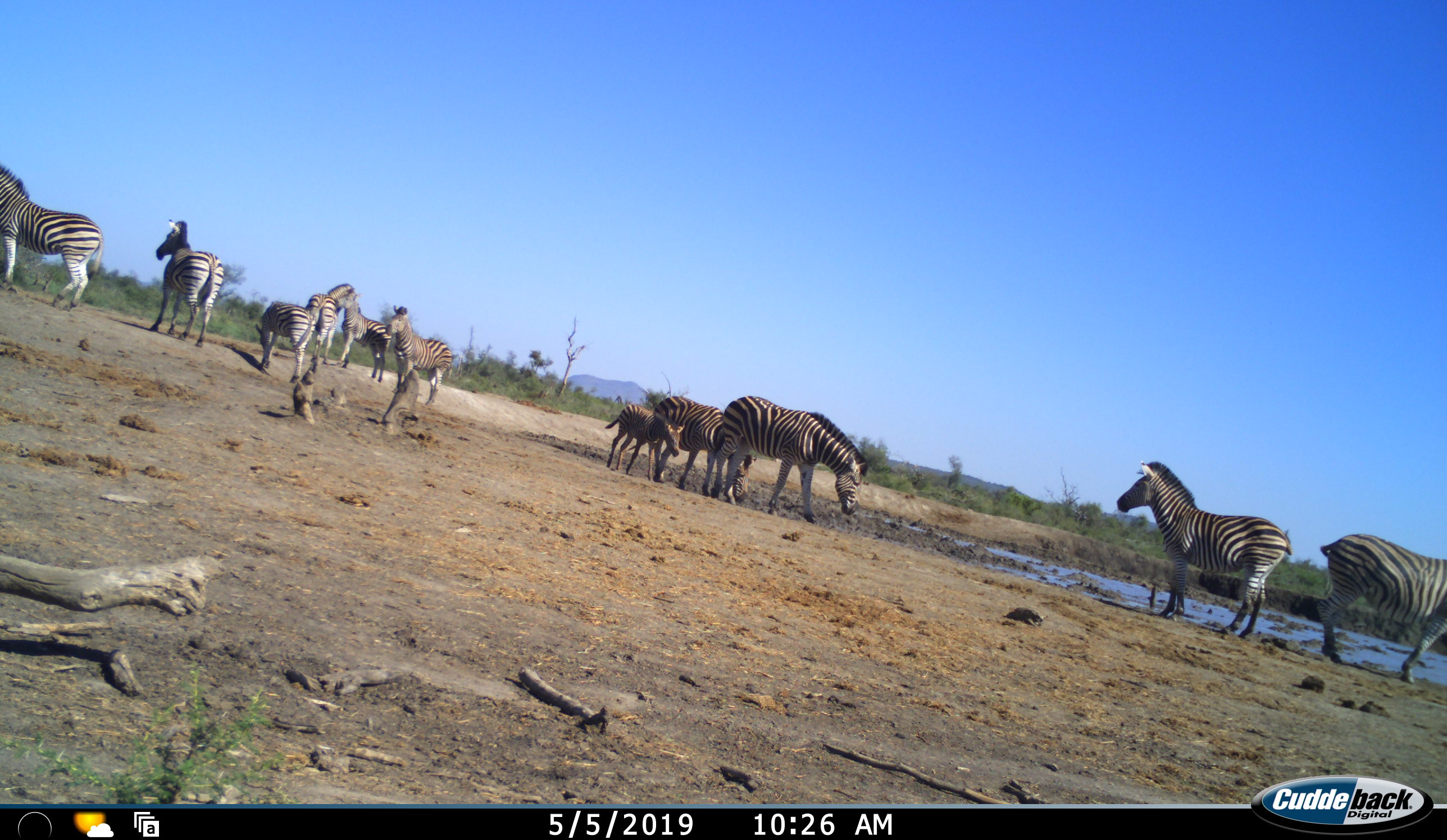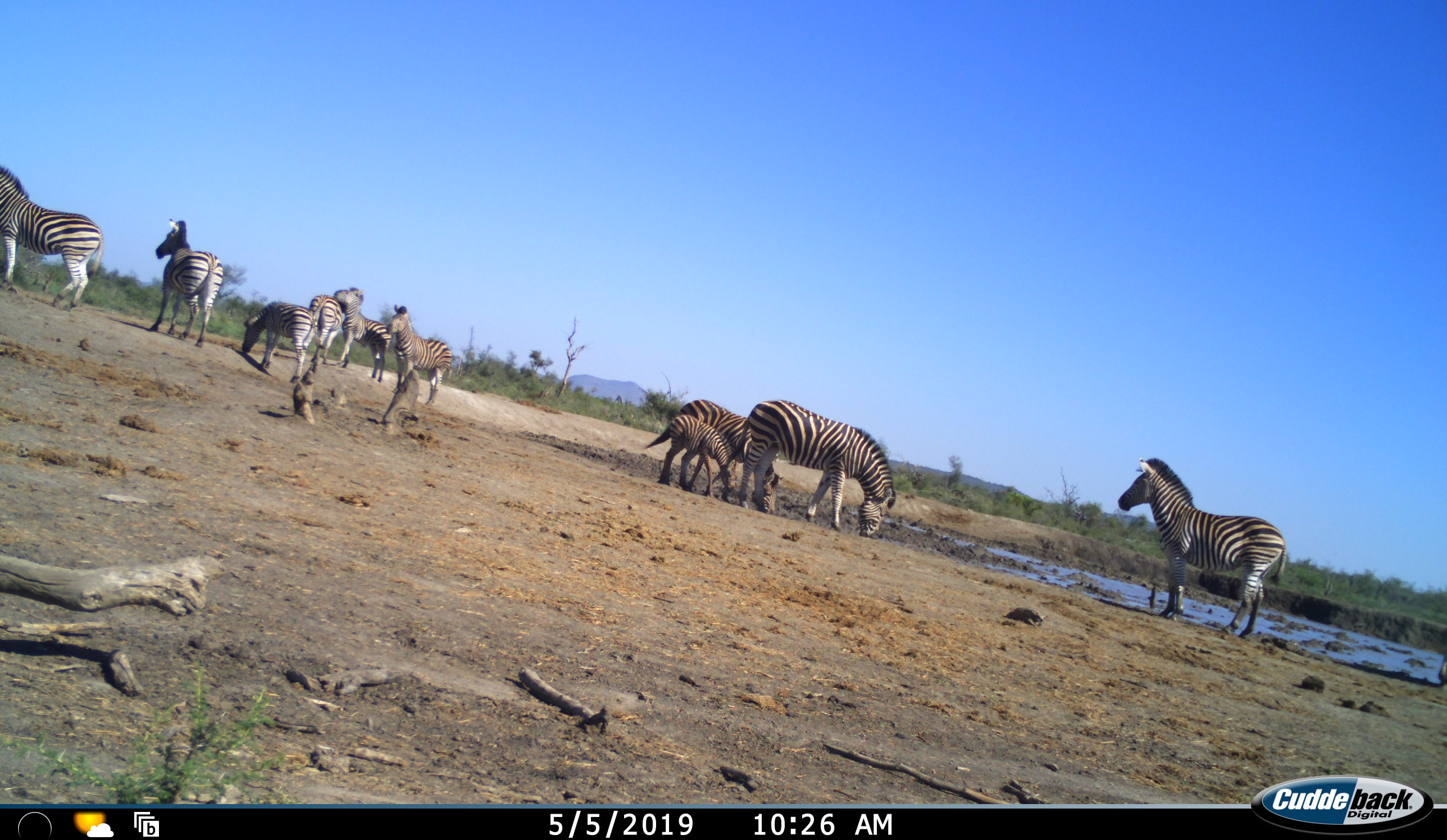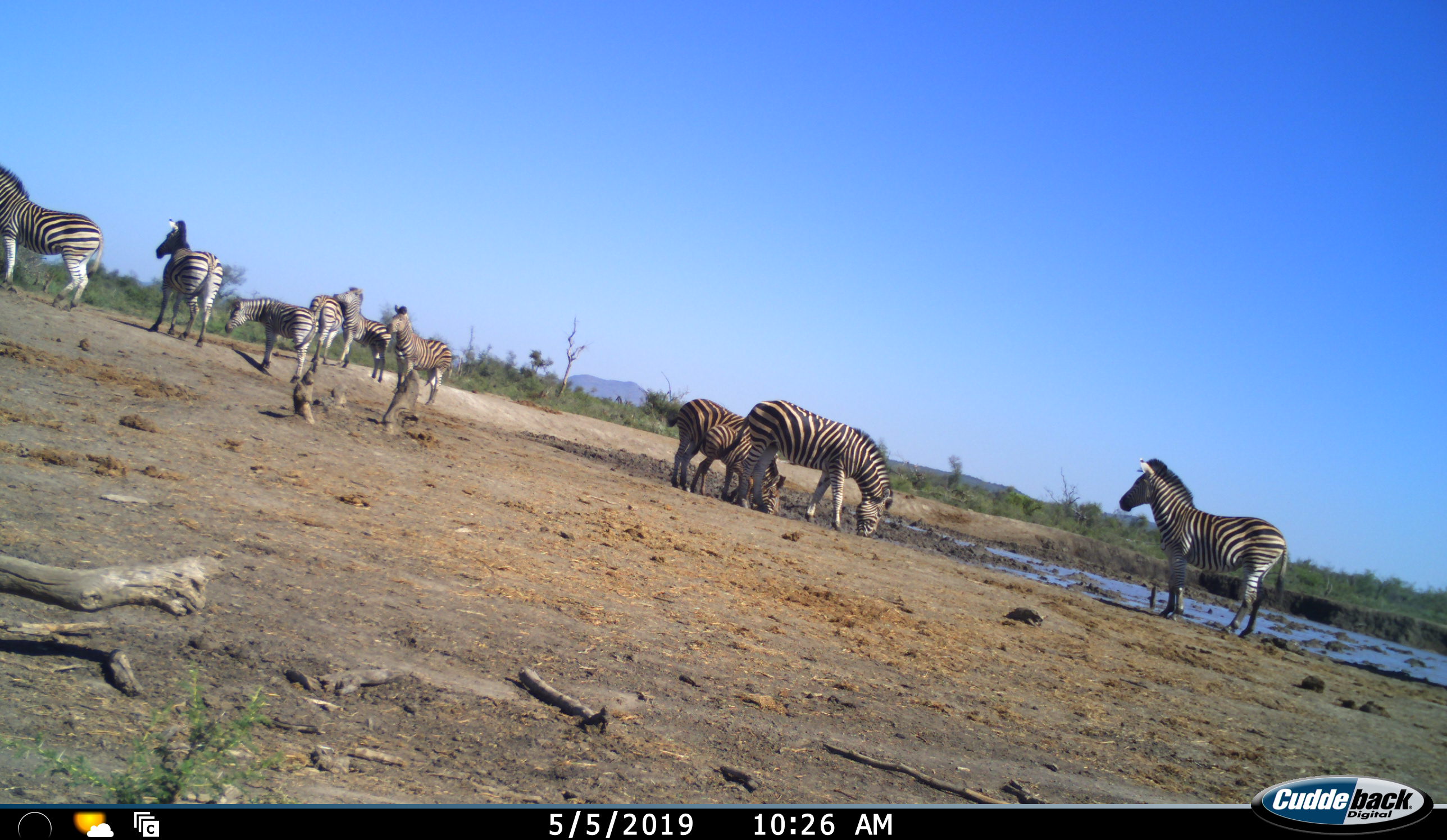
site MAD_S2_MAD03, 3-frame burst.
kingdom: Animalia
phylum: Chordata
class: Mammalia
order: Perissodactyla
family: Equidae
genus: Equus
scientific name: Equus quagga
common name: plains zebra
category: zebraplains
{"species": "zebraplains (plains zebra) (Equus quagga)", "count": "11-50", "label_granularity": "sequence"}